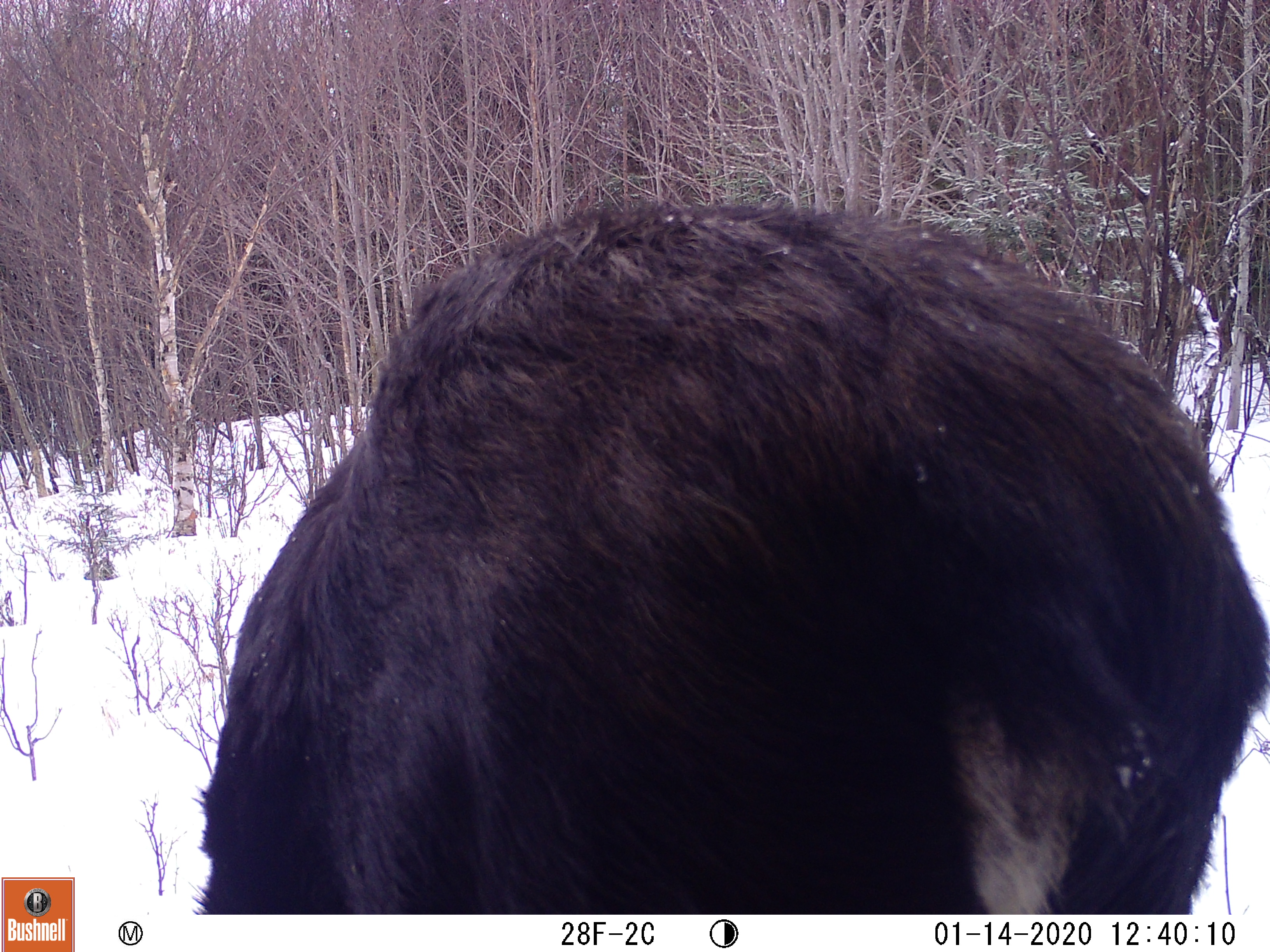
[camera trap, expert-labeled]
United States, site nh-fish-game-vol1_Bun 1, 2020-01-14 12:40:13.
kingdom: Animalia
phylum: Chordata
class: Mammalia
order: Artiodactyla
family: Cervidae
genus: Alces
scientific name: Alces alces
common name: moose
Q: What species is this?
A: Moose (Alces alces).